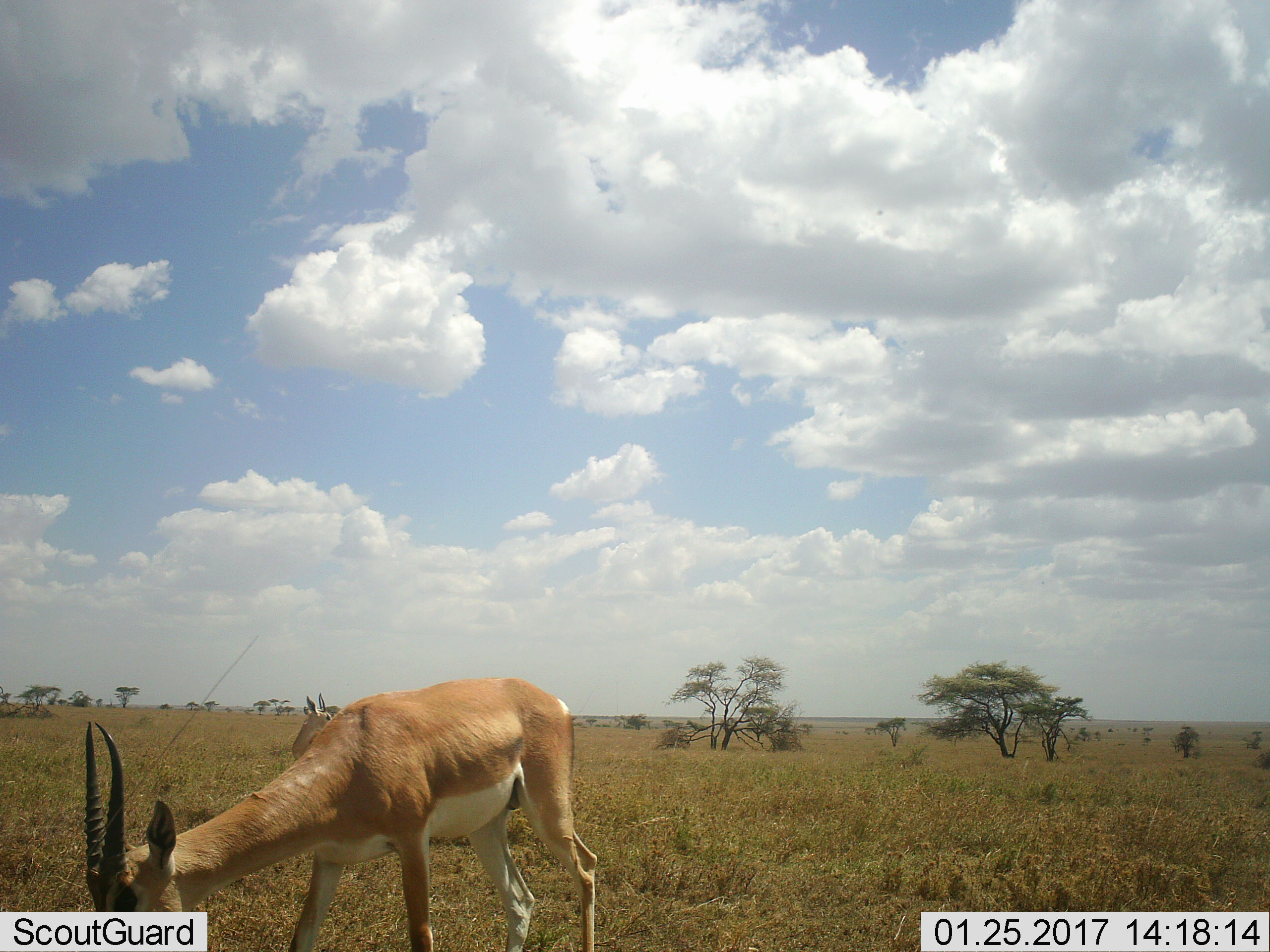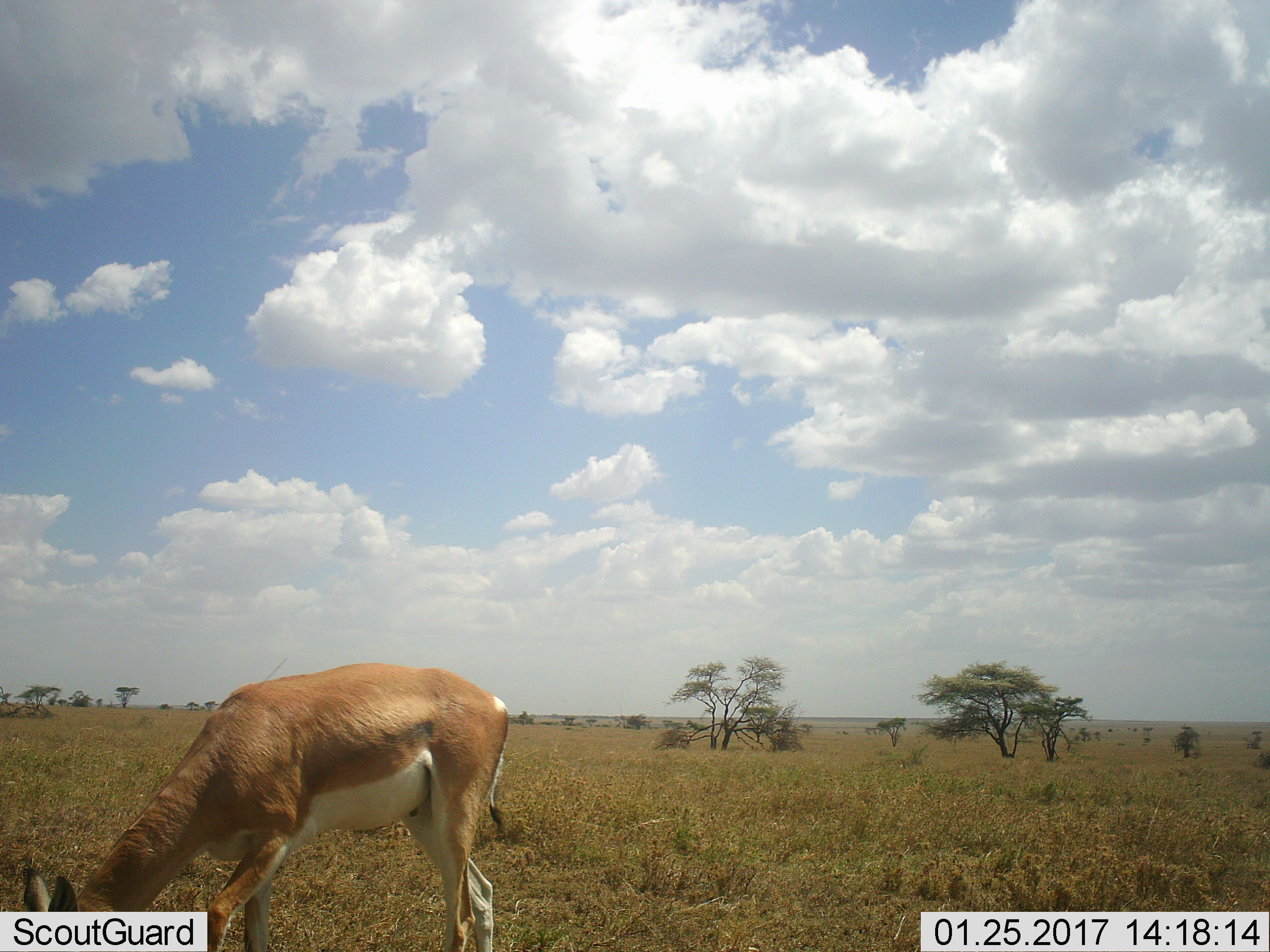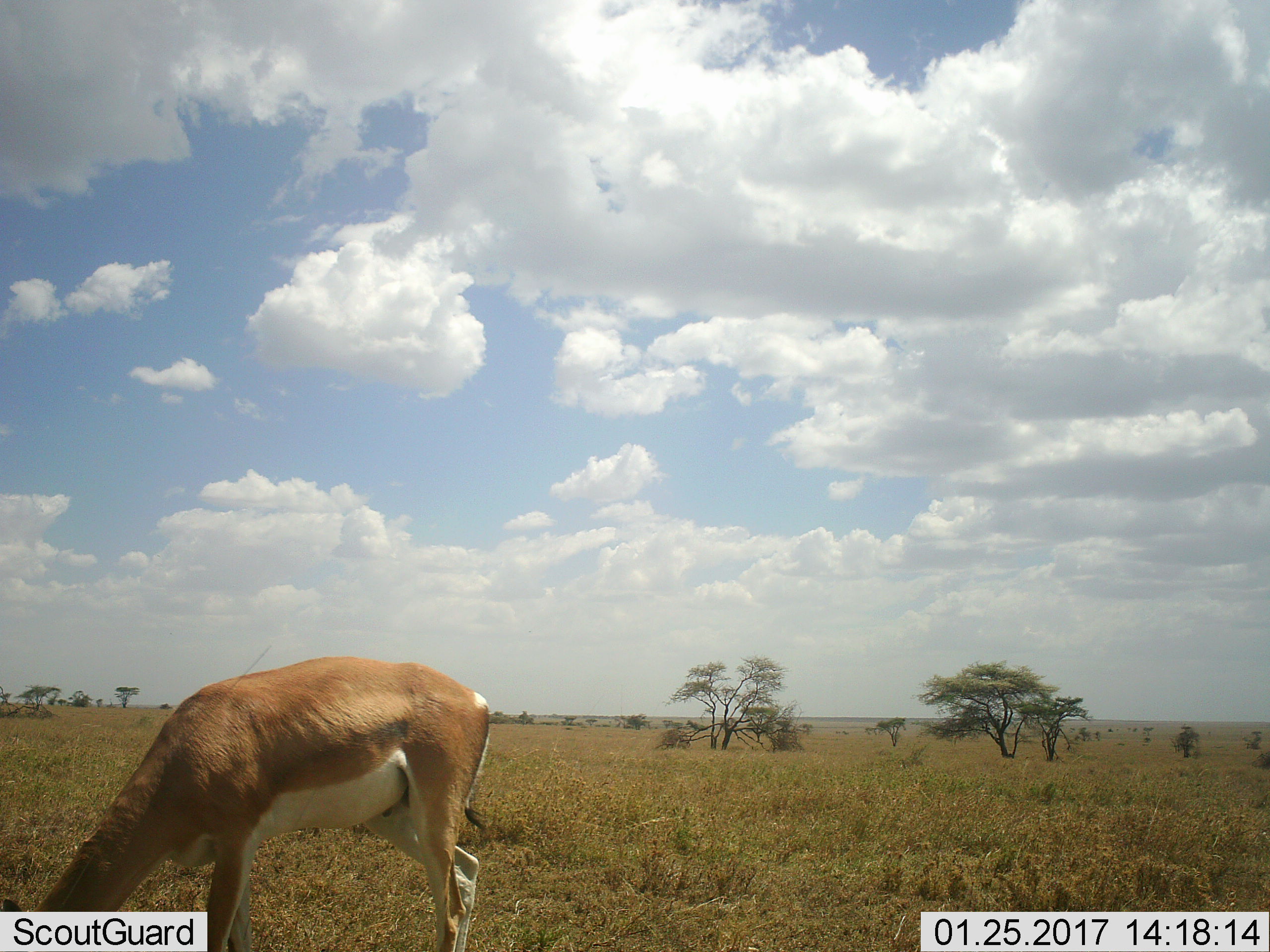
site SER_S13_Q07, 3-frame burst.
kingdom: Animalia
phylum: Chordata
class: Mammalia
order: Artiodactyla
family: Bovidae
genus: Nanger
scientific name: Nanger granti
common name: grant's gazelle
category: gazellegrants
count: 2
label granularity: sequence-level